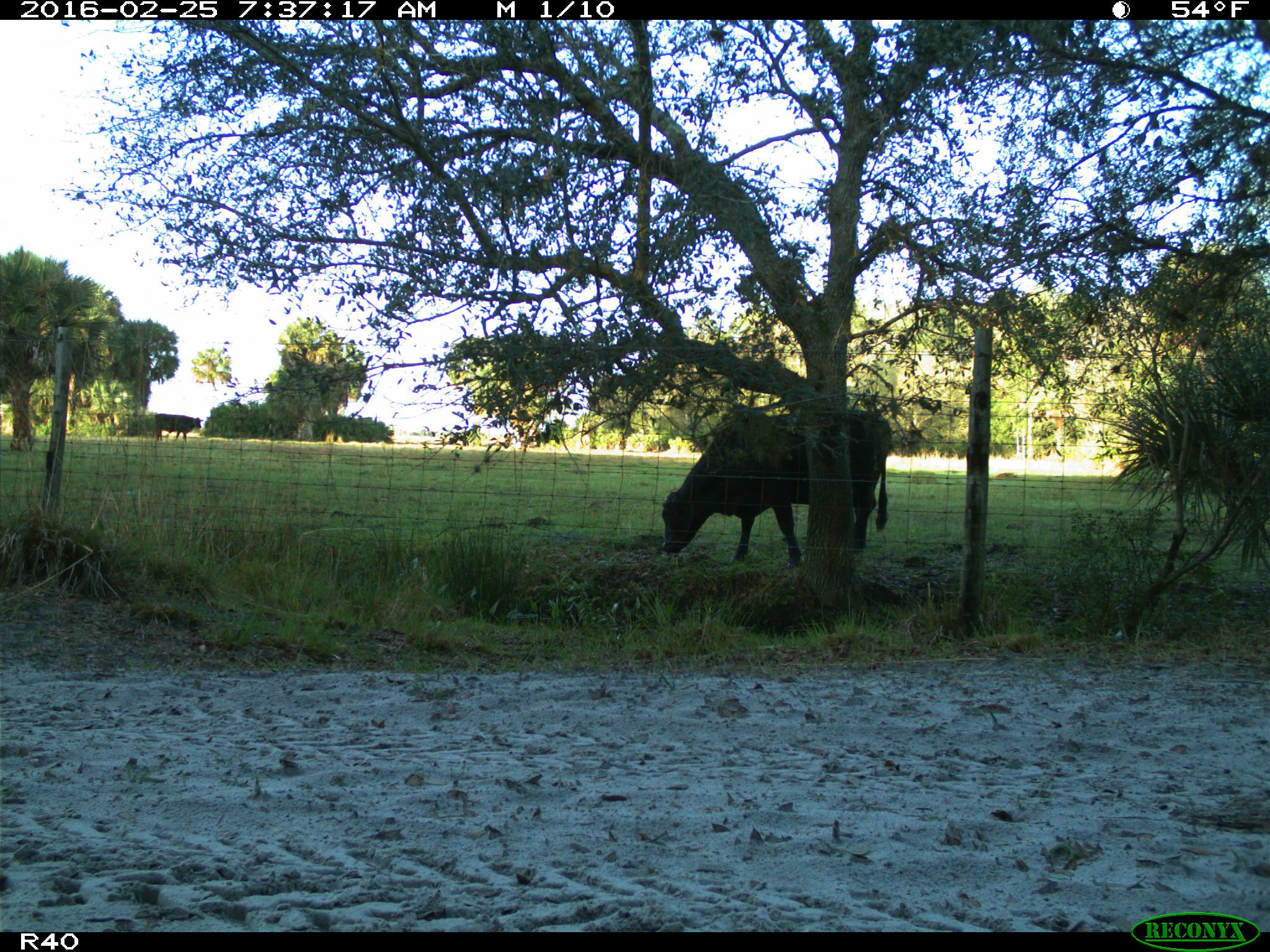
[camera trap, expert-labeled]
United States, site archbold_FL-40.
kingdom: Animalia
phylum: Chordata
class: Mammalia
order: Artiodactyla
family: Bovidae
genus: Bos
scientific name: Bos taurus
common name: domestic cow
Bos taurus (domestic cow).